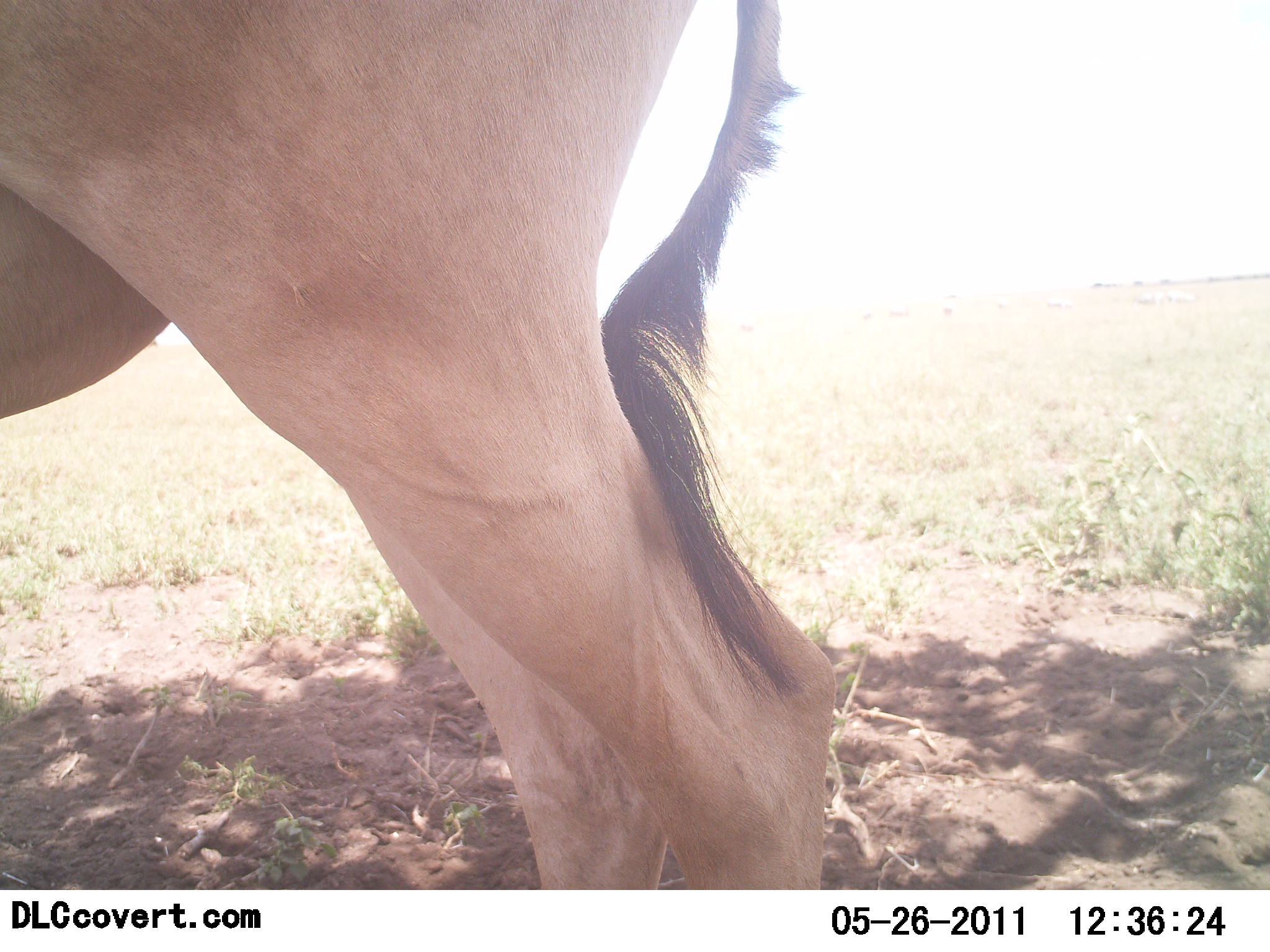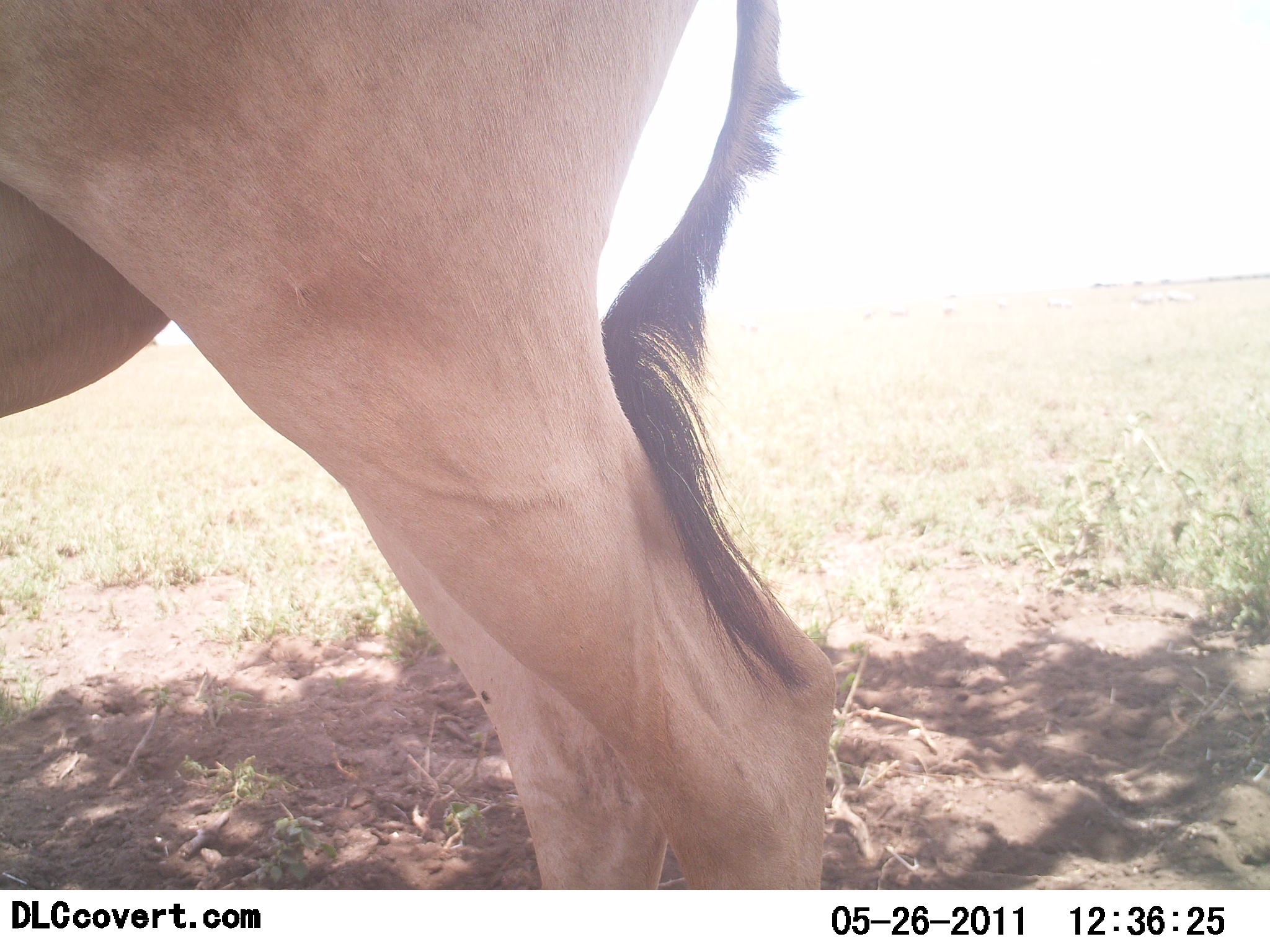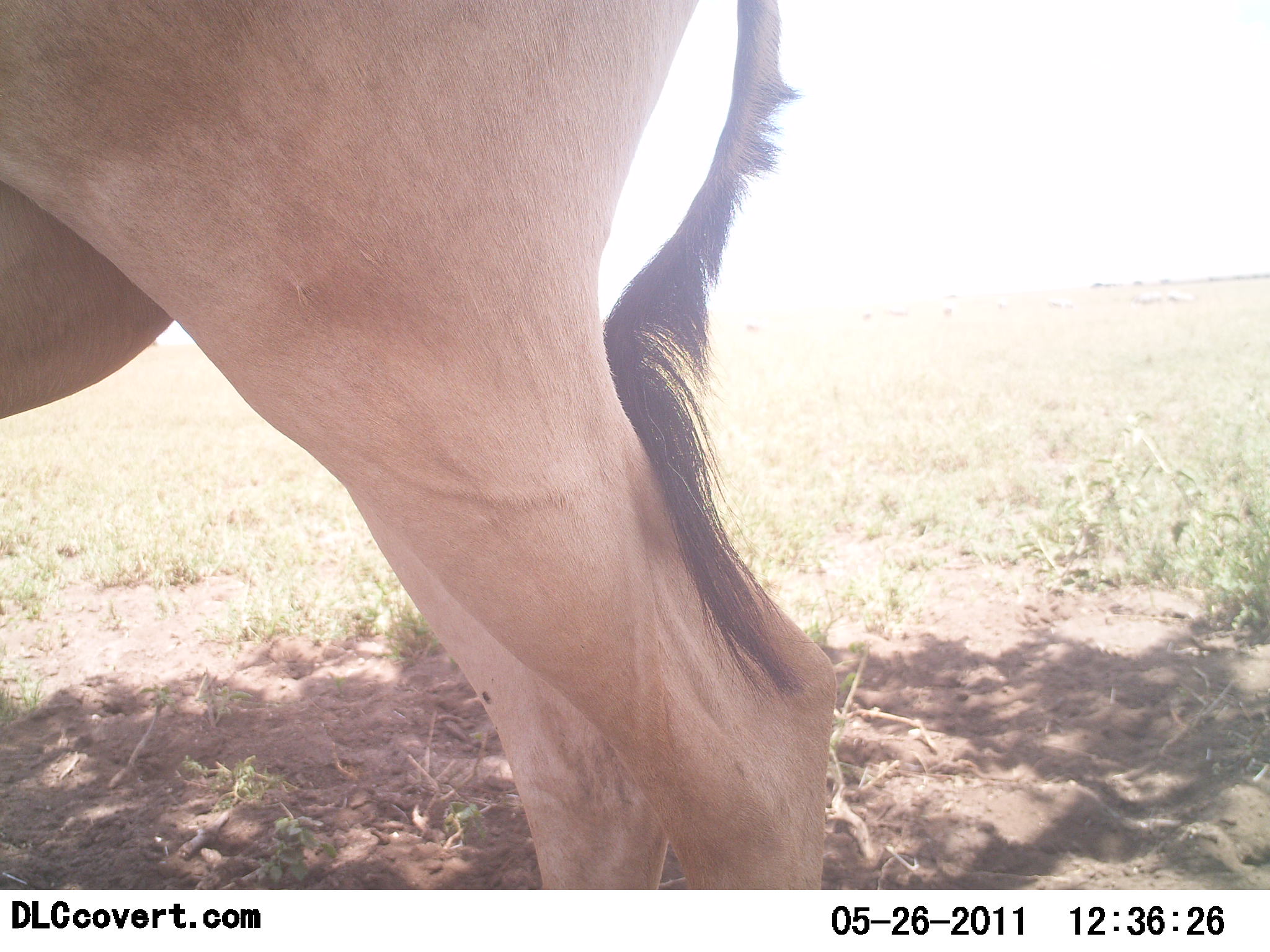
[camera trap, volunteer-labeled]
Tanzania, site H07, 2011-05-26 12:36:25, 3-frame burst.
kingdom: Animalia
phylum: Chordata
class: Mammalia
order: Artiodactyla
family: Bovidae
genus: Alcelaphus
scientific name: Alcelaphus buselaphus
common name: hartebeest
Hartebeest (Alcelaphus buselaphus), count 1. Behavior (volunteer vote fractions): standing 100%, resting 0%, moving 0%, interacting 0%. Young present (vote fraction): 0%. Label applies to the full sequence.